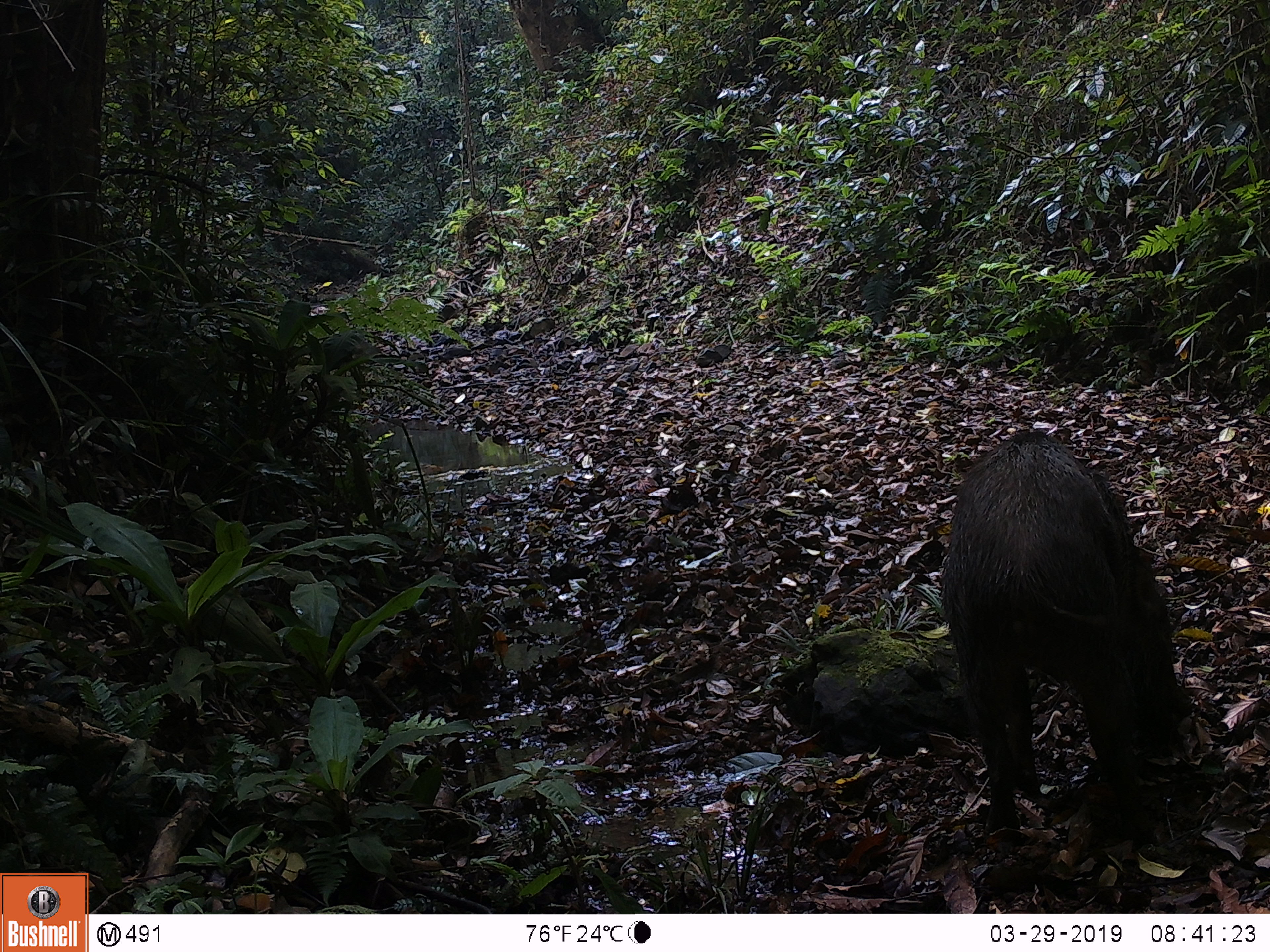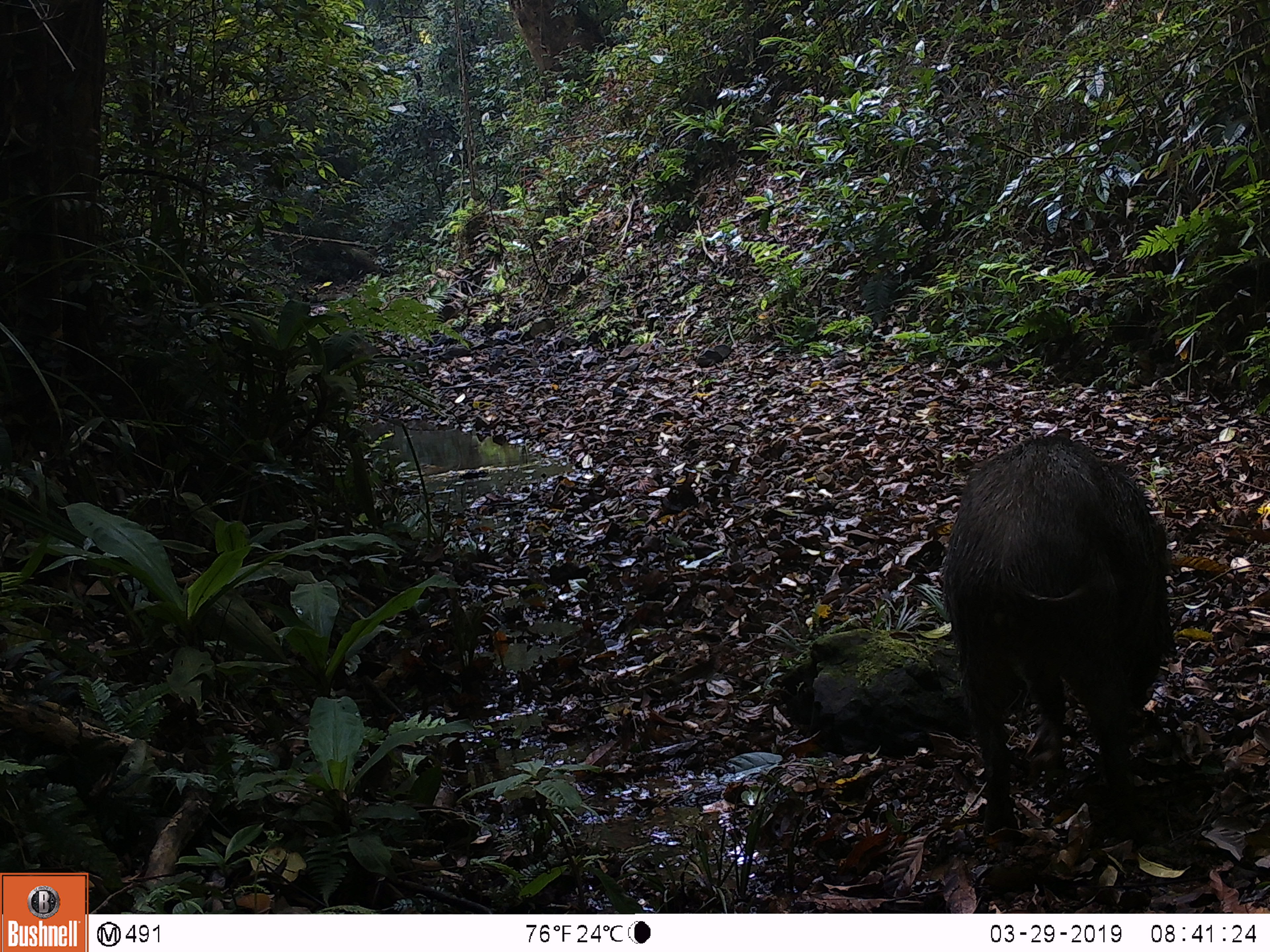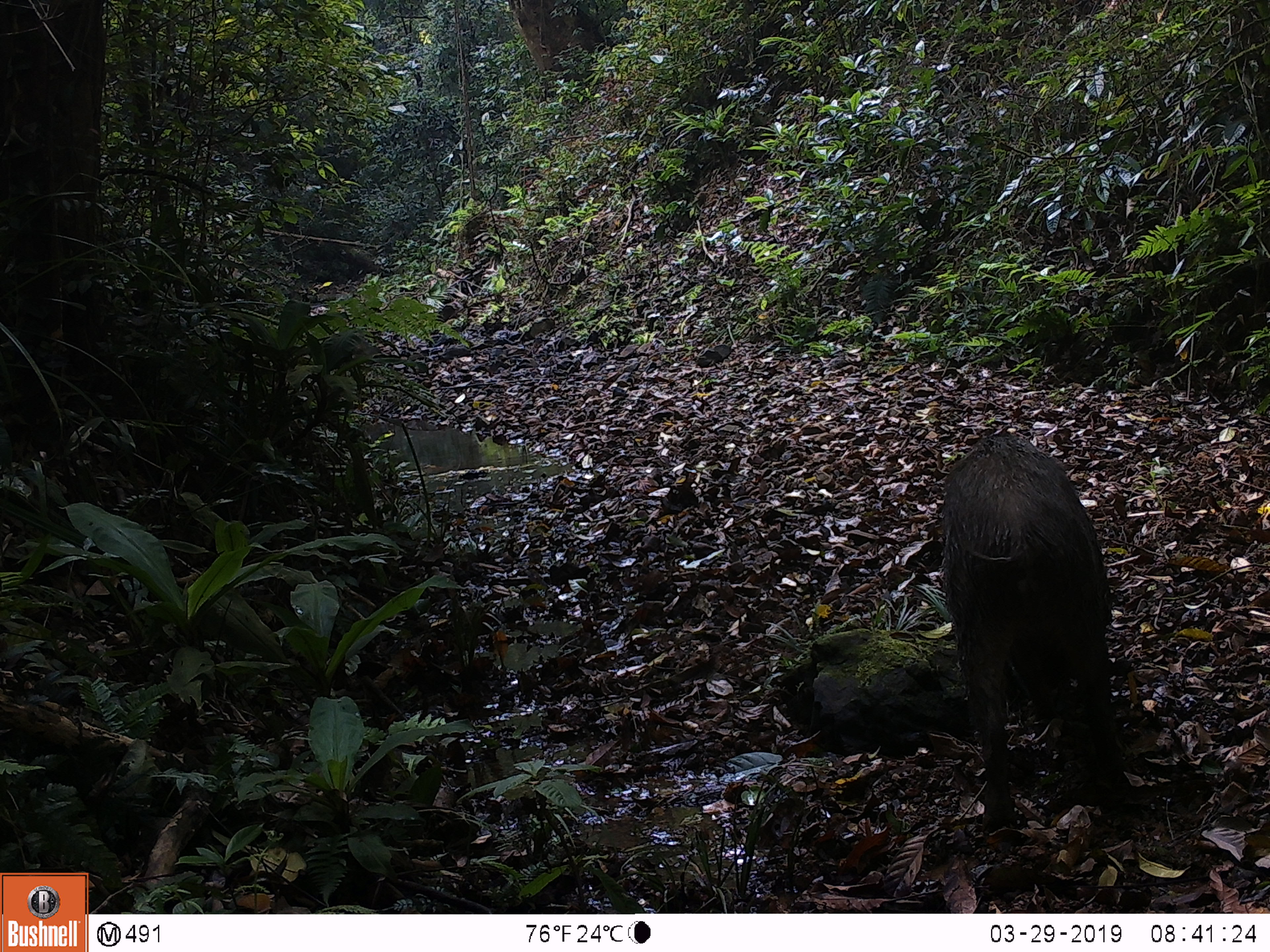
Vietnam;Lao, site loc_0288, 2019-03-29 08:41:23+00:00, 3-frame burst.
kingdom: Animalia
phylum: Chordata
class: Mammalia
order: Artiodactyla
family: Suidae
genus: Sus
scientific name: Sus scrofa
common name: eurasian wild pig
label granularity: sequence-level